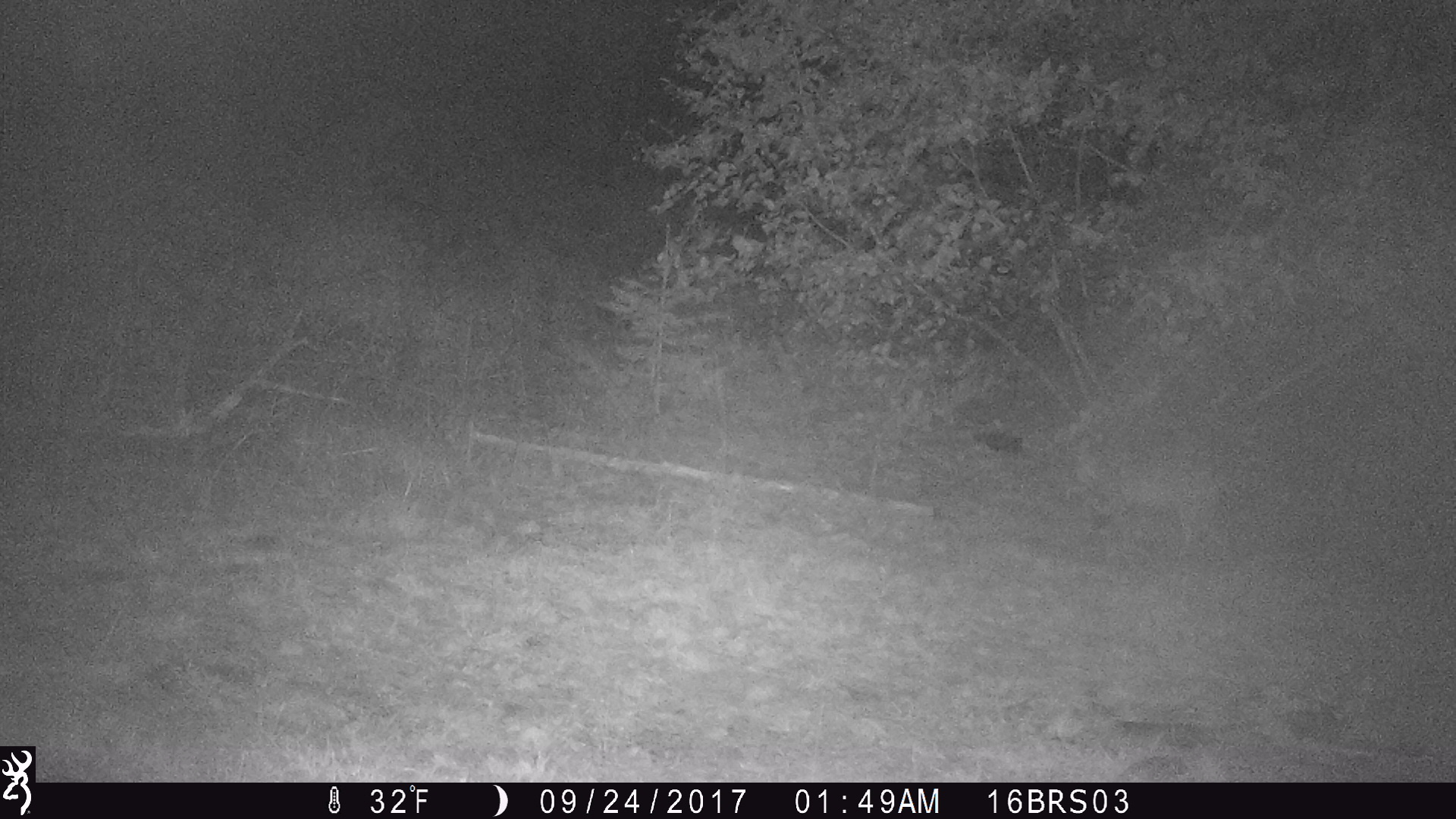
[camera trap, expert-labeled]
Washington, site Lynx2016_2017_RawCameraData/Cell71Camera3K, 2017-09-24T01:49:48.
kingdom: Animalia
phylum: Chordata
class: Mammalia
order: Carnivora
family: Felidae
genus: Lynx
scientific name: Lynx rufus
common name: bobcat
Lynx rufus (bobcat). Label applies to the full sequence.